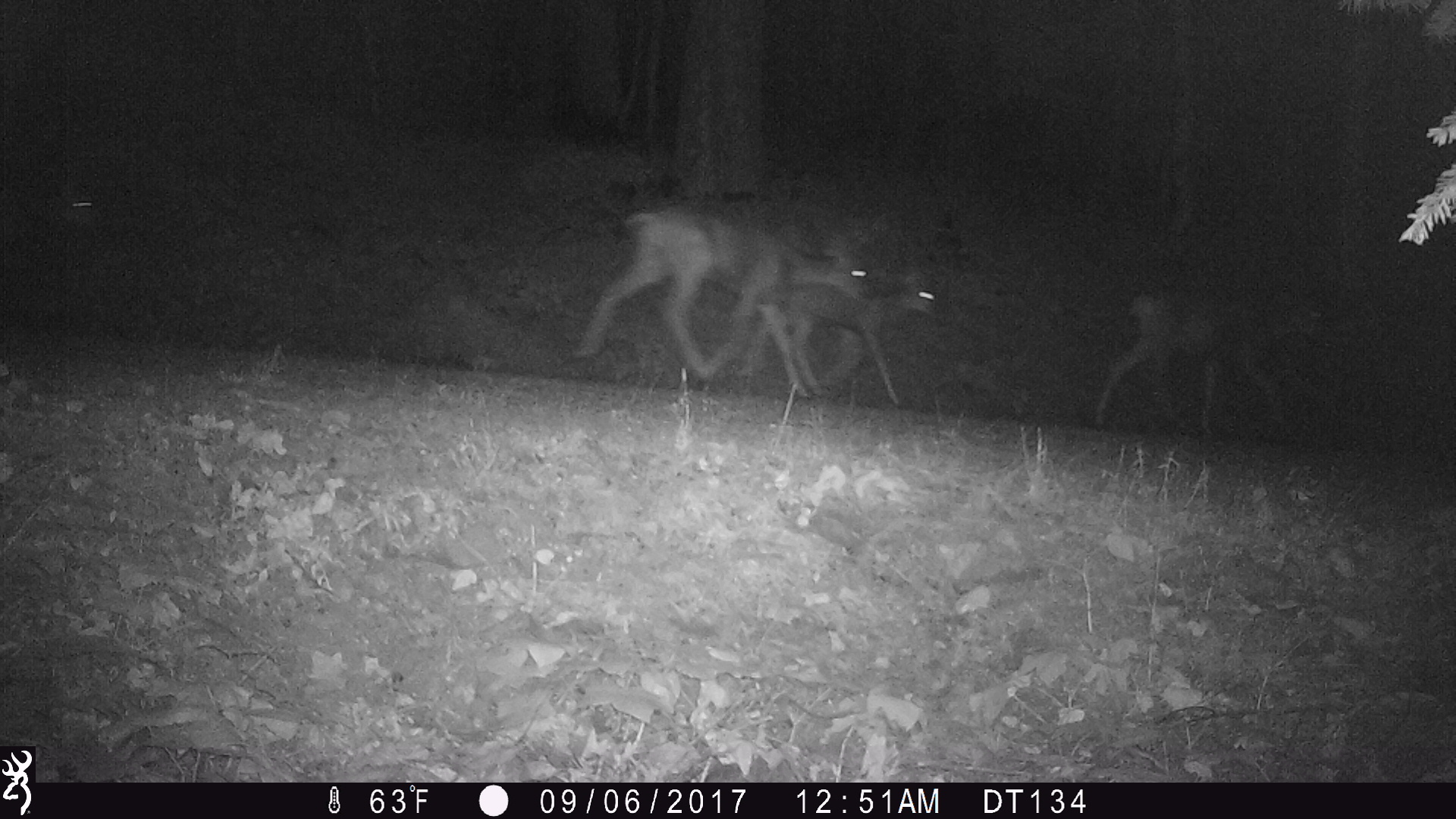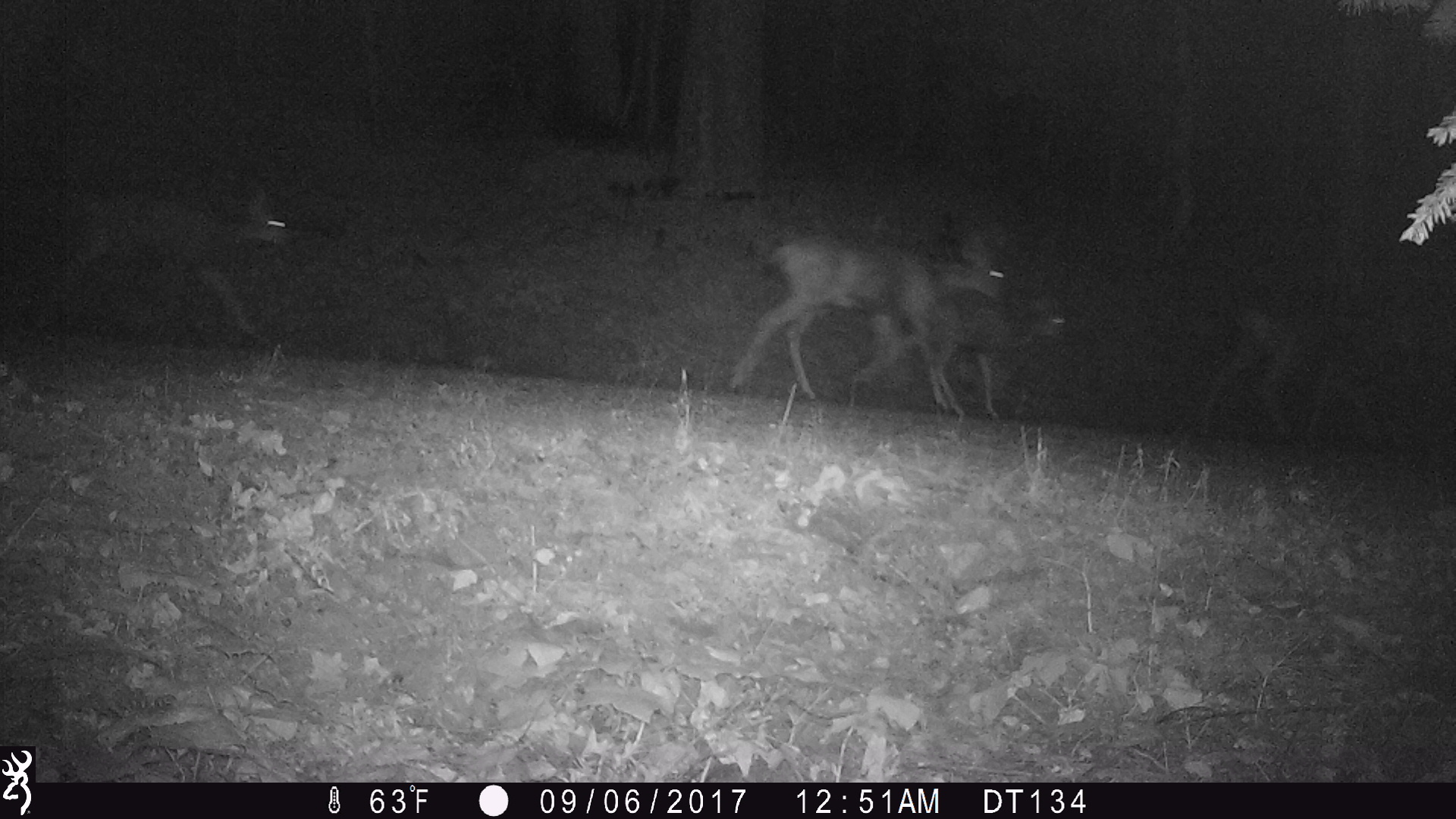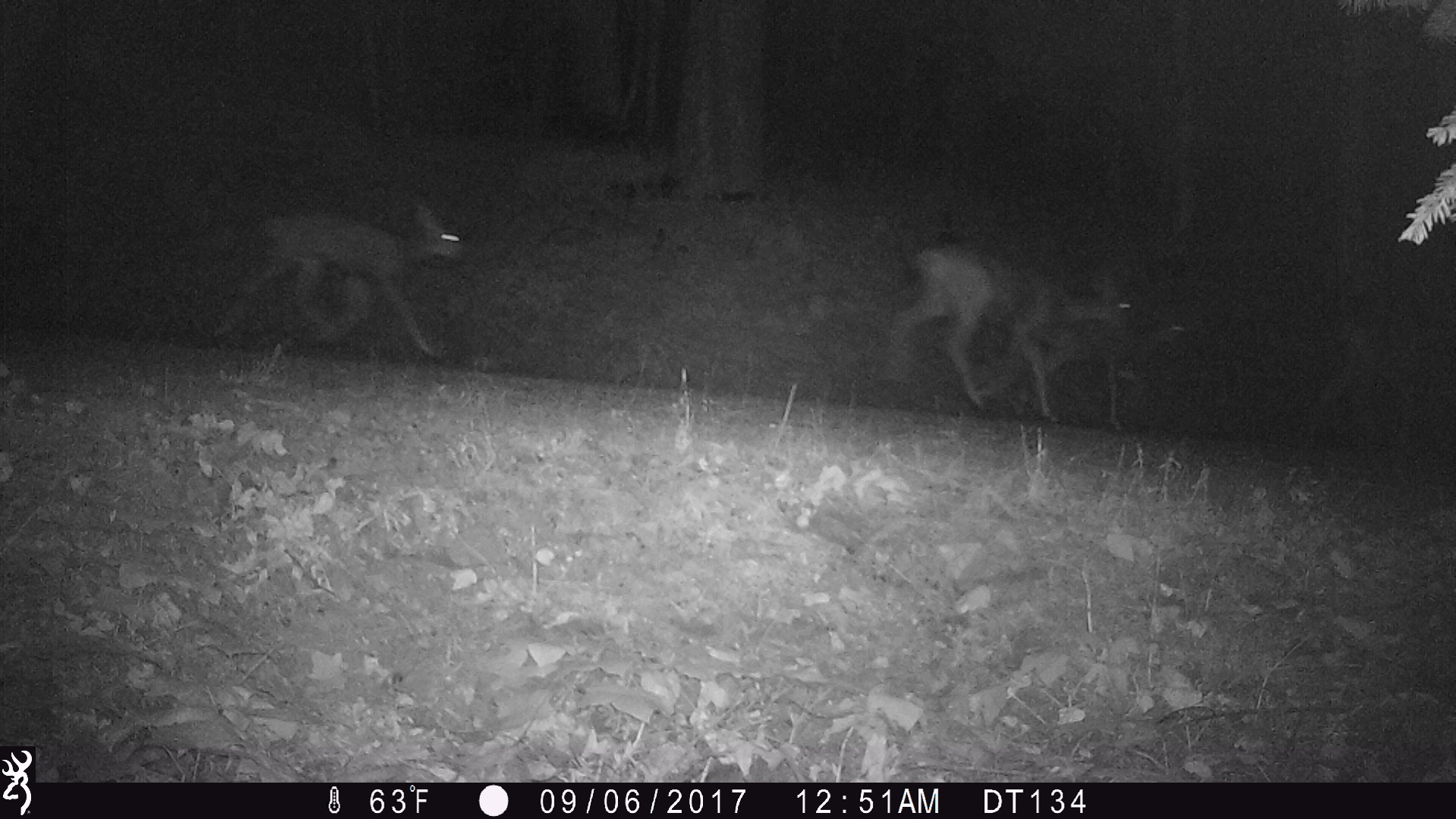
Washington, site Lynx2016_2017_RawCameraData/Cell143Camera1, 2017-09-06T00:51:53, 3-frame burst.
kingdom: Animalia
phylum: Chordata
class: Mammalia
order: Artiodactyla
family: Cervidae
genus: Odocoileus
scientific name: Odocoileus hemionus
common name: mule deer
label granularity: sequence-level